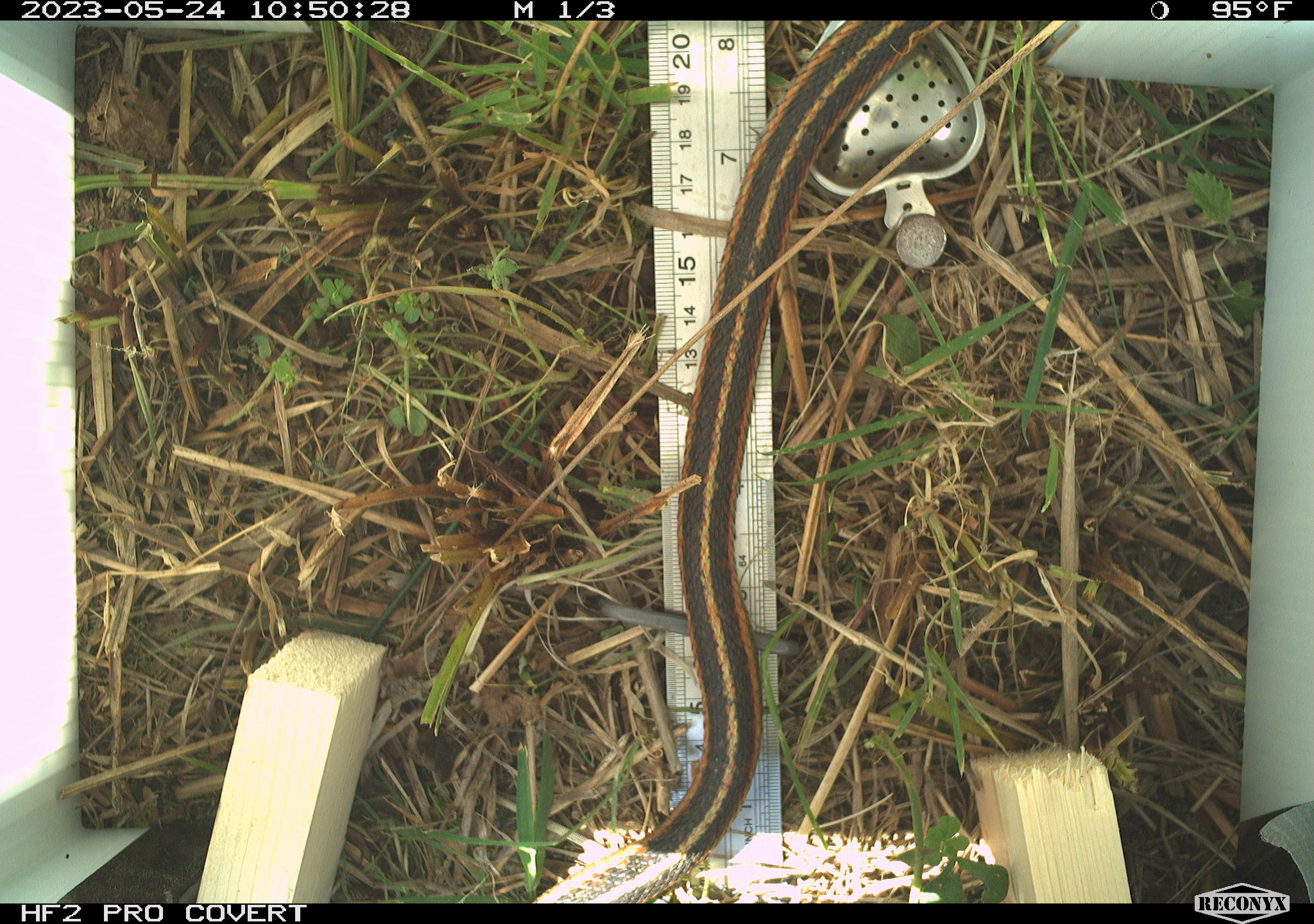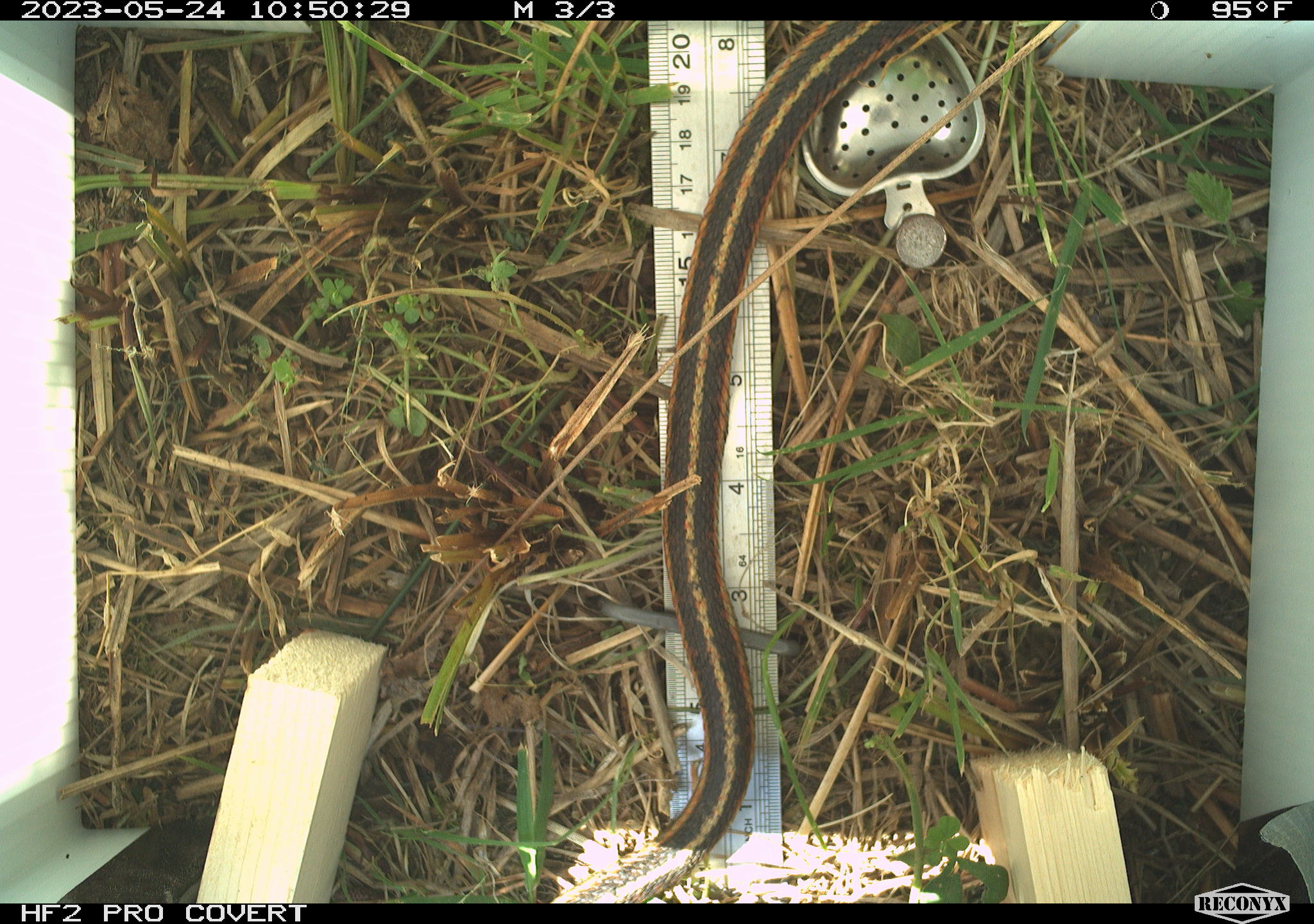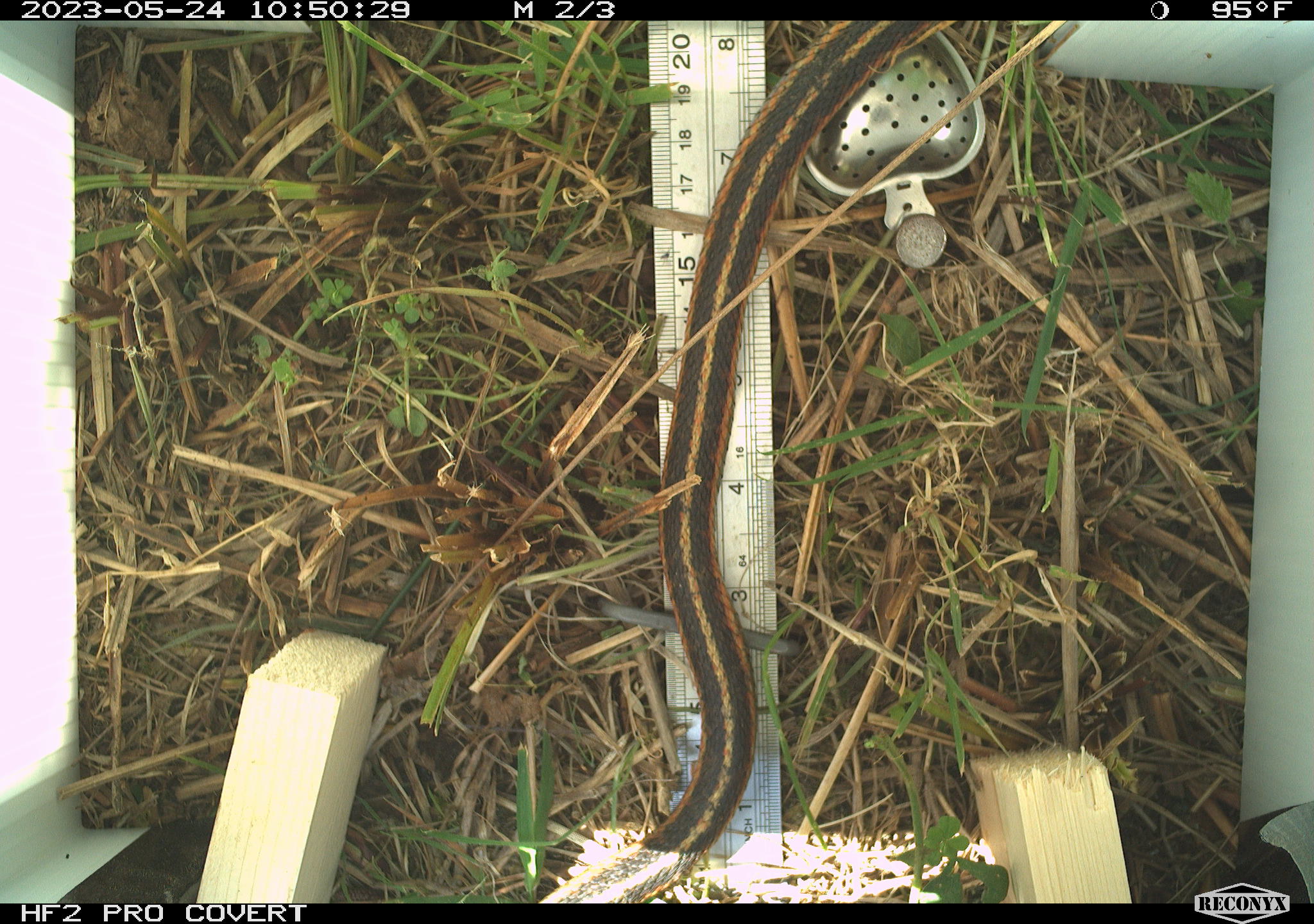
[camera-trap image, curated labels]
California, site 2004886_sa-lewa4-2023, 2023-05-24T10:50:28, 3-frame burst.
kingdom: Animalia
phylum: Chordata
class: Reptilia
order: Squamata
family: Colubridae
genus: Thamnophis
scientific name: Thamnophis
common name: american gartersnakes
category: thamnophis species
Thamnophis species (american gartersnakes) (Thamnophis).